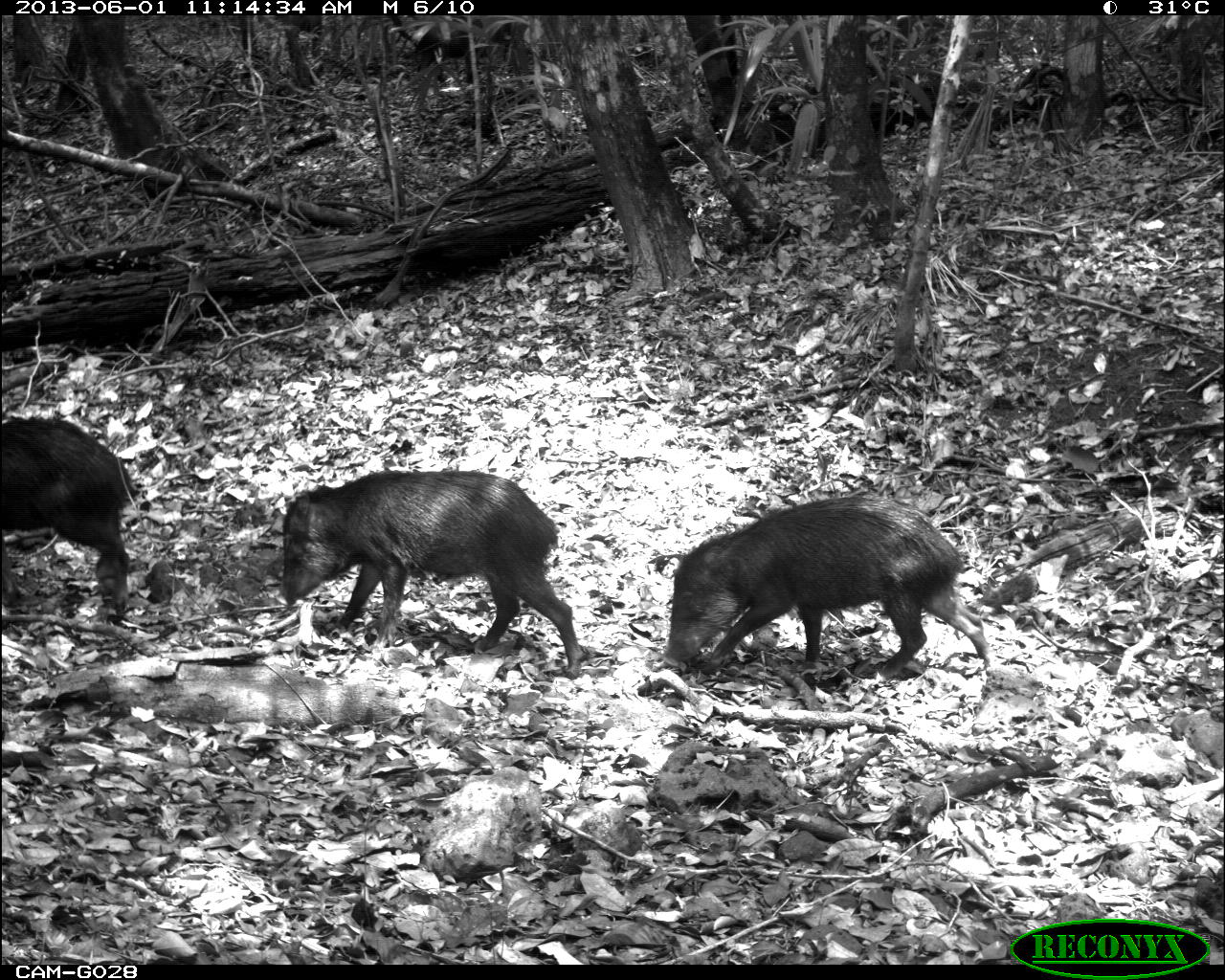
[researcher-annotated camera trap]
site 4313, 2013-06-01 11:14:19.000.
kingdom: Animalia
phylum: Chordata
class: Mammalia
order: Artiodactyla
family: Tayassuidae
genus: Tayassu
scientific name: Tayassu pecari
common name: white-lipped peccary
Tayassu pecari (white-lipped peccary), count 9.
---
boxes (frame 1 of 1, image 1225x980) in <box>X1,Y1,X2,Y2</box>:
tayassu pecari: <box>271,469,587,681</box>; <box>661,497,1002,687</box>; <box>0,411,142,625</box>